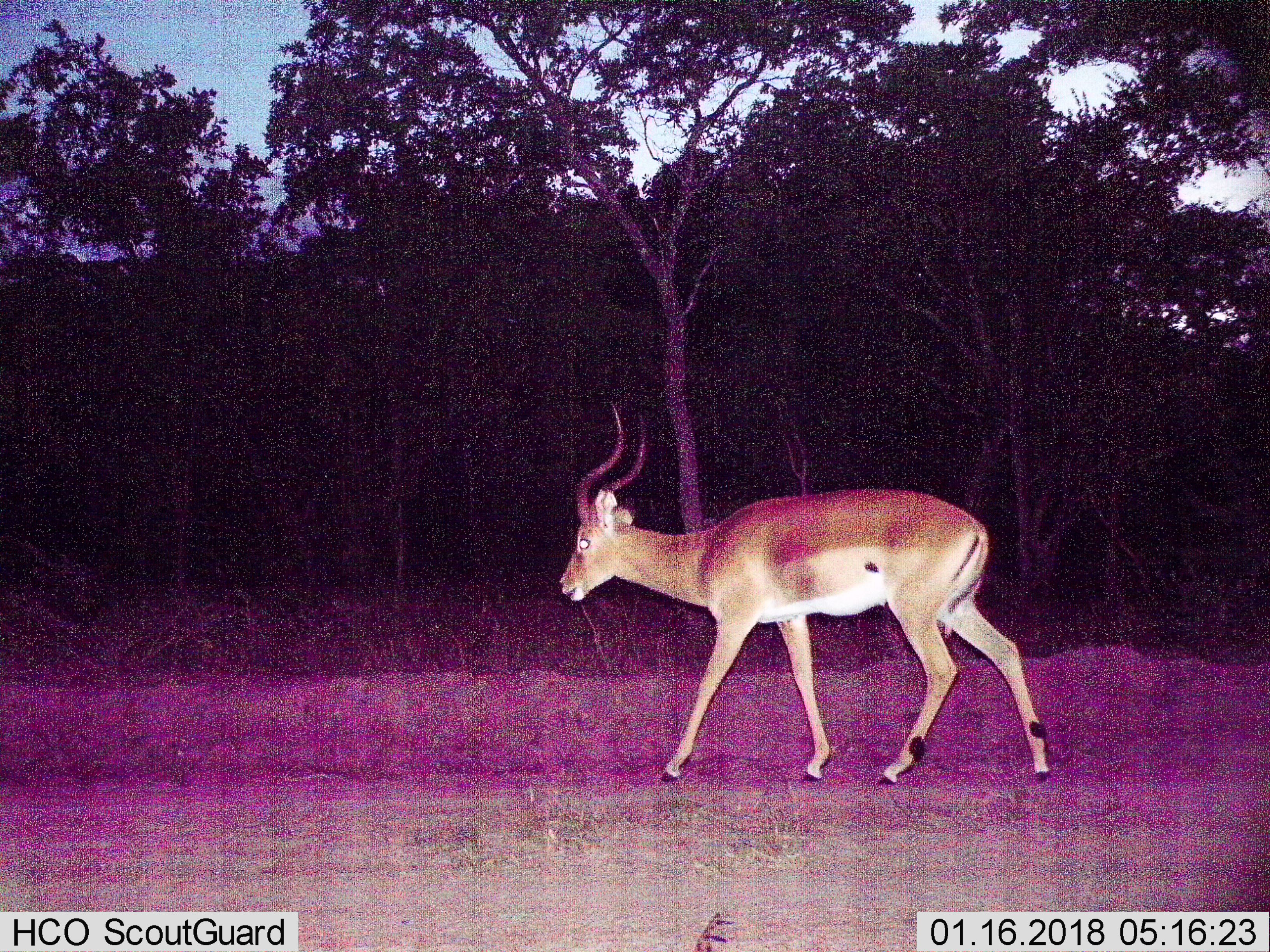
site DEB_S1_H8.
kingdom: Animalia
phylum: Chordata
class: Mammalia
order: Artiodactyla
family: Bovidae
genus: Aepyceros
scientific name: Aepyceros melampus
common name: impala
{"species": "impala (Aepyceros melampus)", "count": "1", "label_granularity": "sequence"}